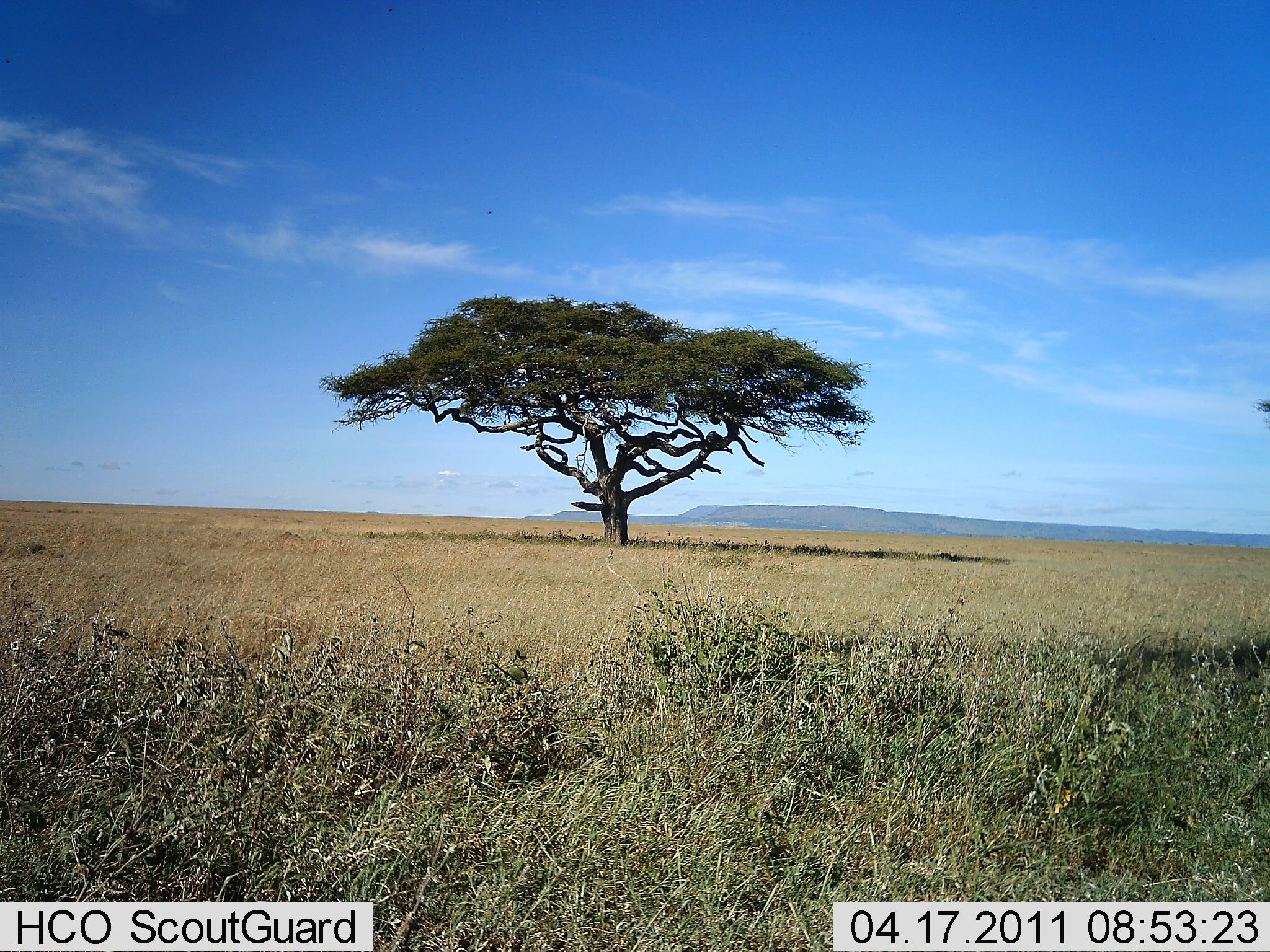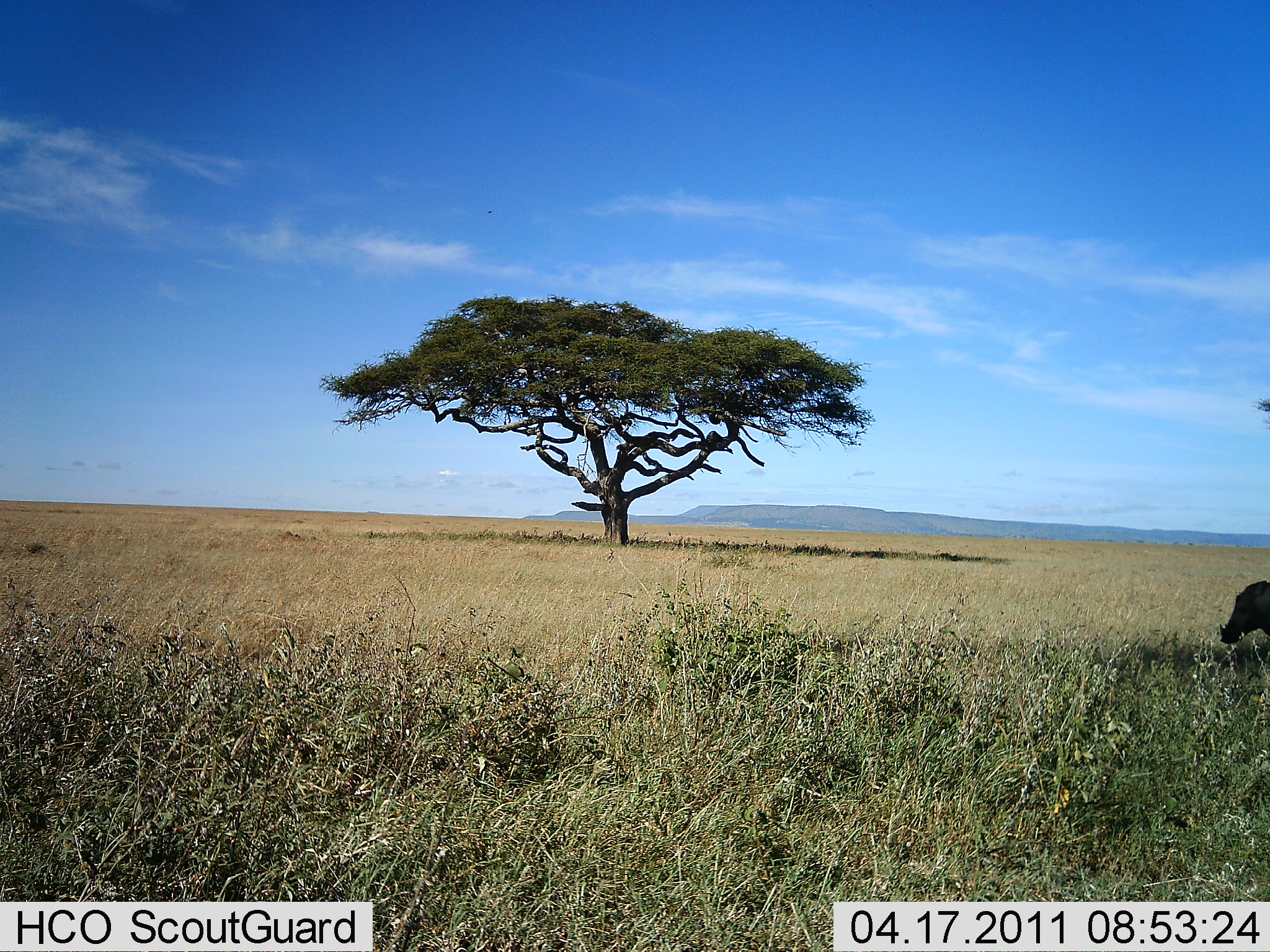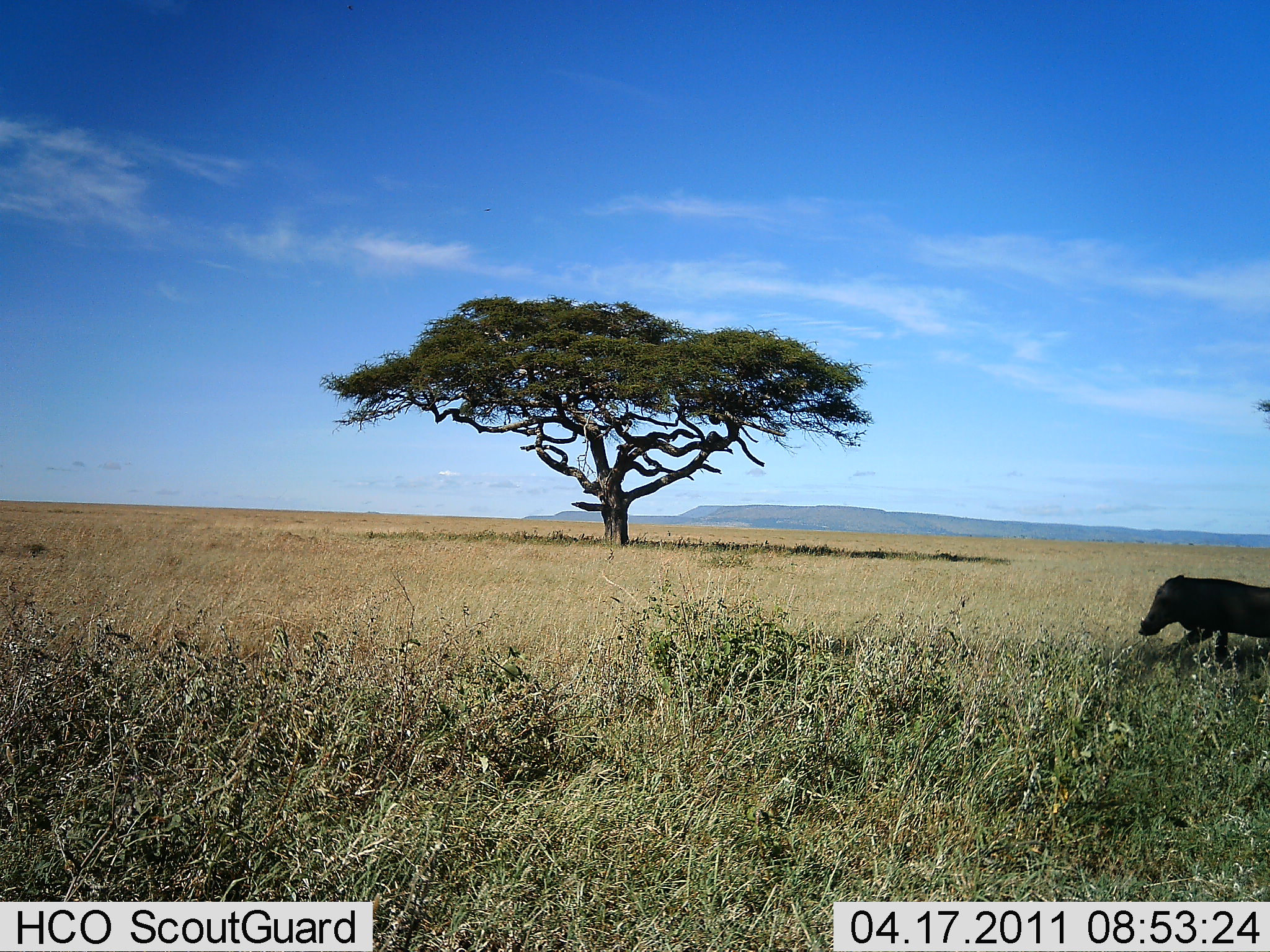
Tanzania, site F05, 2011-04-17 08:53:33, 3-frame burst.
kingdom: Animalia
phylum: Chordata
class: Mammalia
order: Artiodactyla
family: Suidae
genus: Phacochoerus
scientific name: Phacochoerus africanus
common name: warthog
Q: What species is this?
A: Warthog (Phacochoerus africanus).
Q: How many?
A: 1.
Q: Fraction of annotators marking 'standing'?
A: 0%.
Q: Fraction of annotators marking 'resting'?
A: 0%.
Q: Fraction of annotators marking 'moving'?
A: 100%.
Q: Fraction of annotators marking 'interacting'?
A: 0%.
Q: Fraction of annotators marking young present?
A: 0%.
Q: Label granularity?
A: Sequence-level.